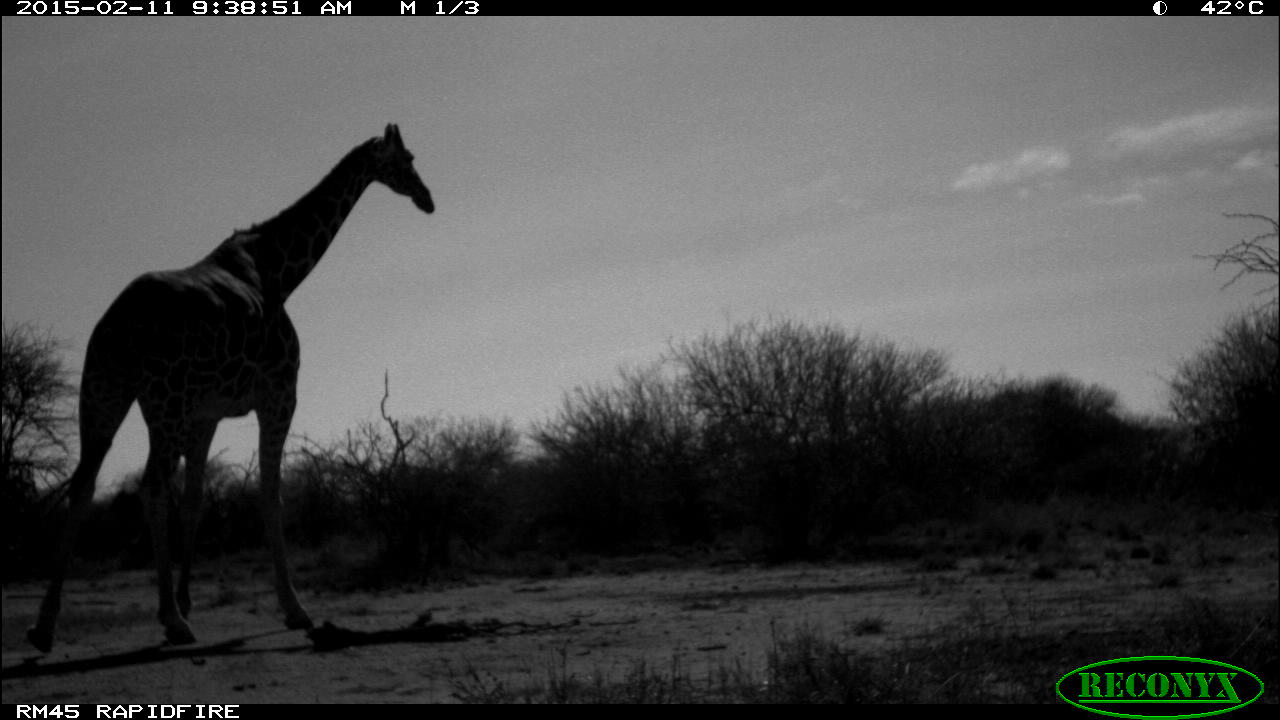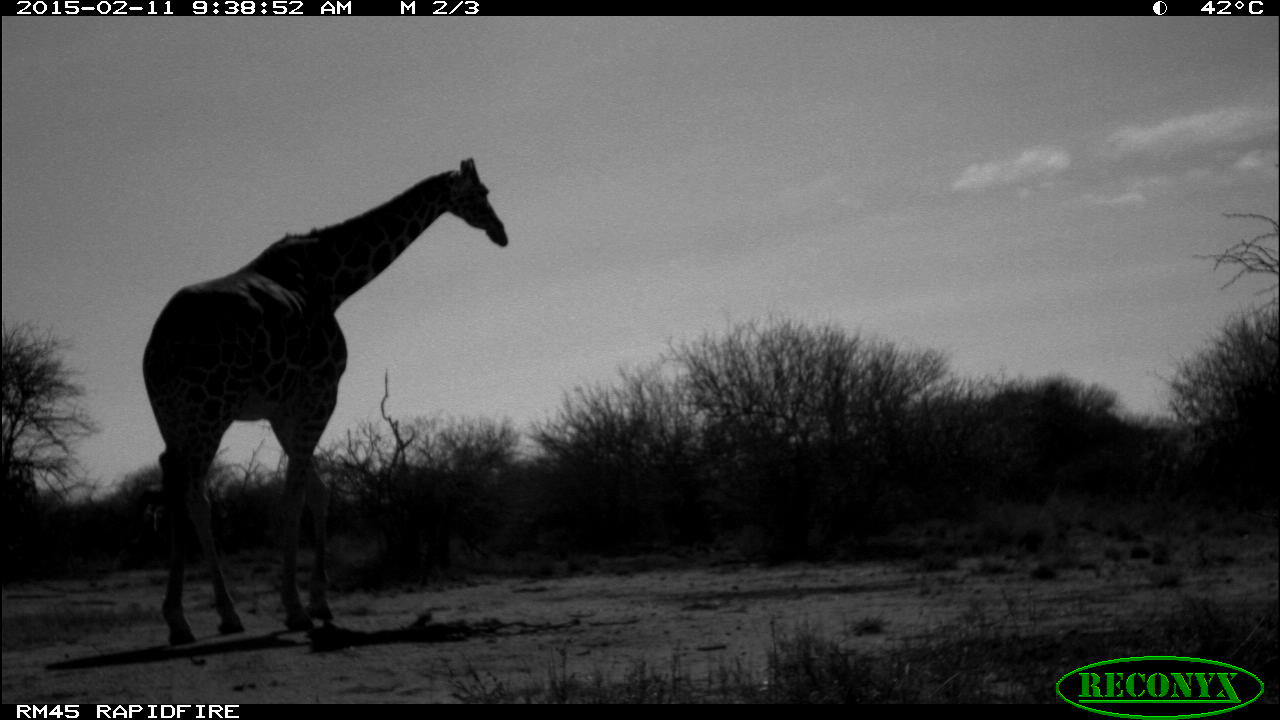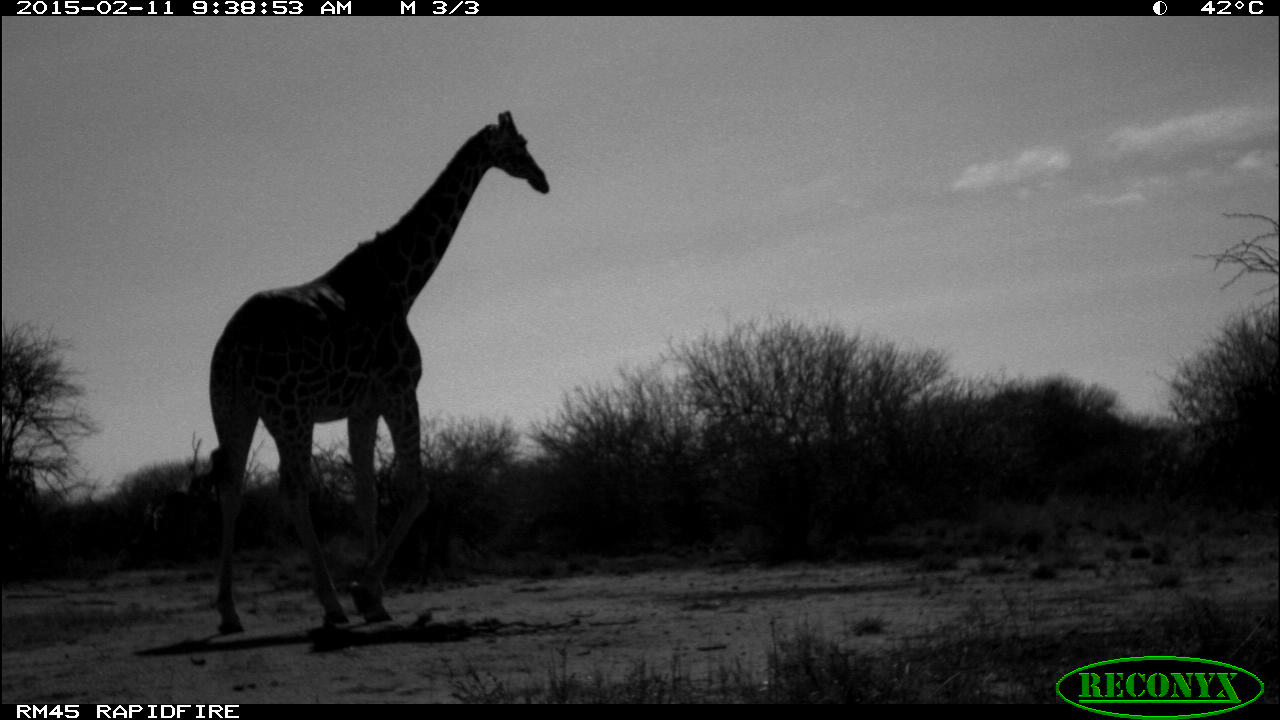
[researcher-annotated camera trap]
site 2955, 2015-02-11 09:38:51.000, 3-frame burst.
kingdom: Animalia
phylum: Chordata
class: Mammalia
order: Artiodactyla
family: Giraffidae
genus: Giraffa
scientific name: Giraffa camelopardalis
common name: giraffe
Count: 1.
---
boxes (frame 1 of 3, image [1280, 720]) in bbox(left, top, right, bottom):
giraffa camelopardalis: bbox(27, 121, 434, 655)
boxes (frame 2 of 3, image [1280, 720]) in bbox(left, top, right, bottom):
giraffa camelopardalis: bbox(141, 155, 507, 642)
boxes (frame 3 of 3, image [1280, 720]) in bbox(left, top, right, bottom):
giraffa camelopardalis: bbox(209, 109, 546, 634)